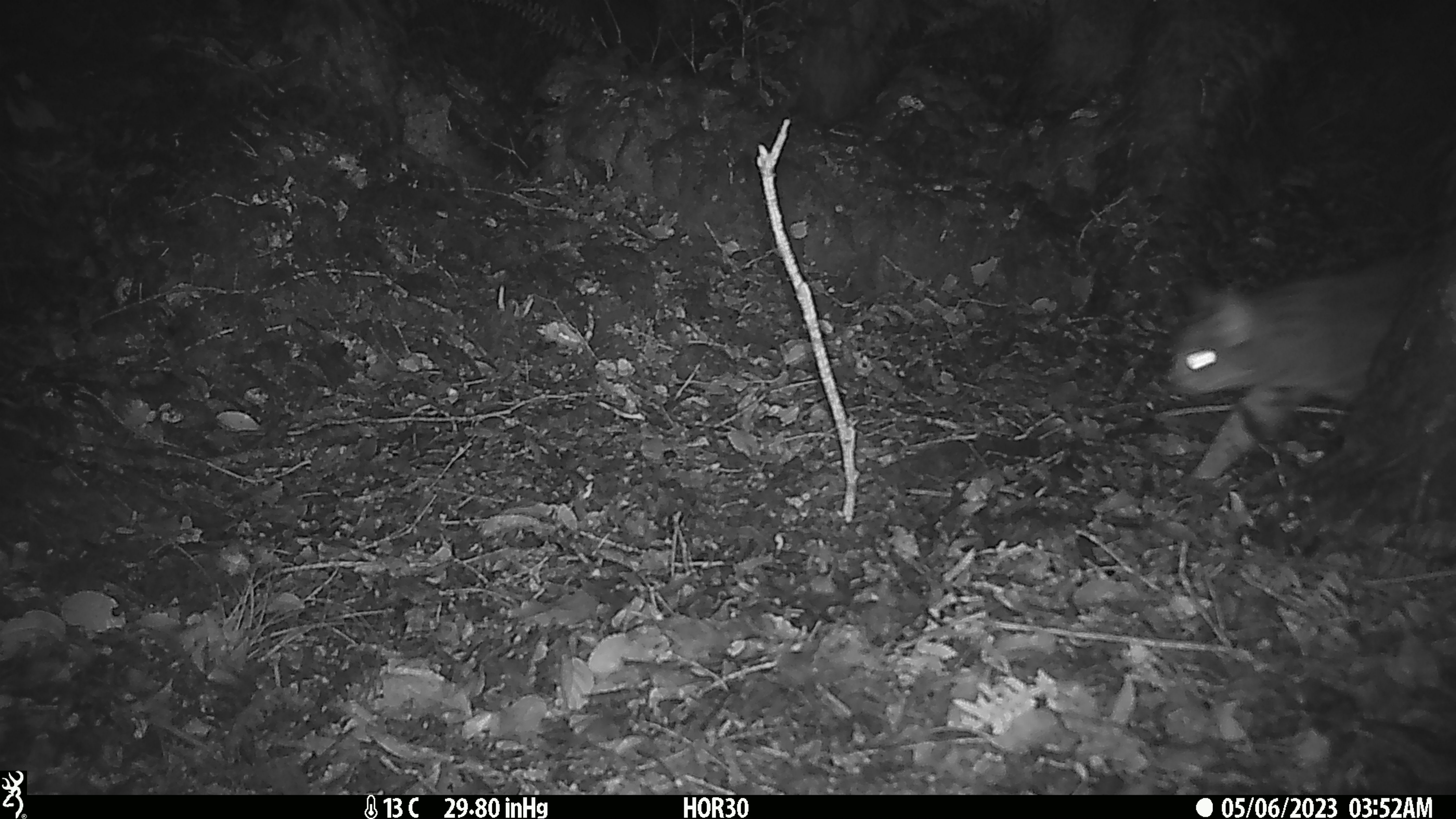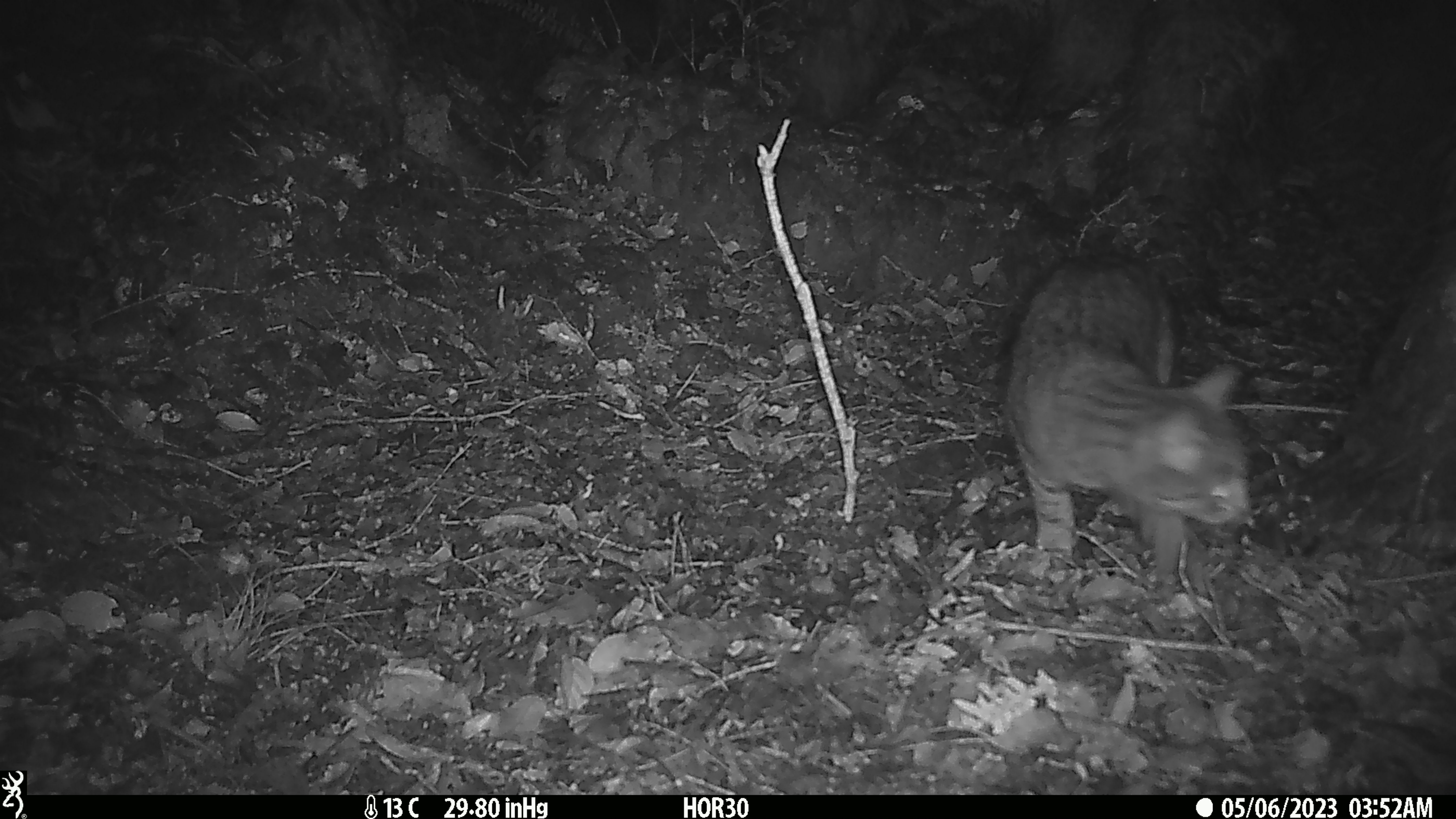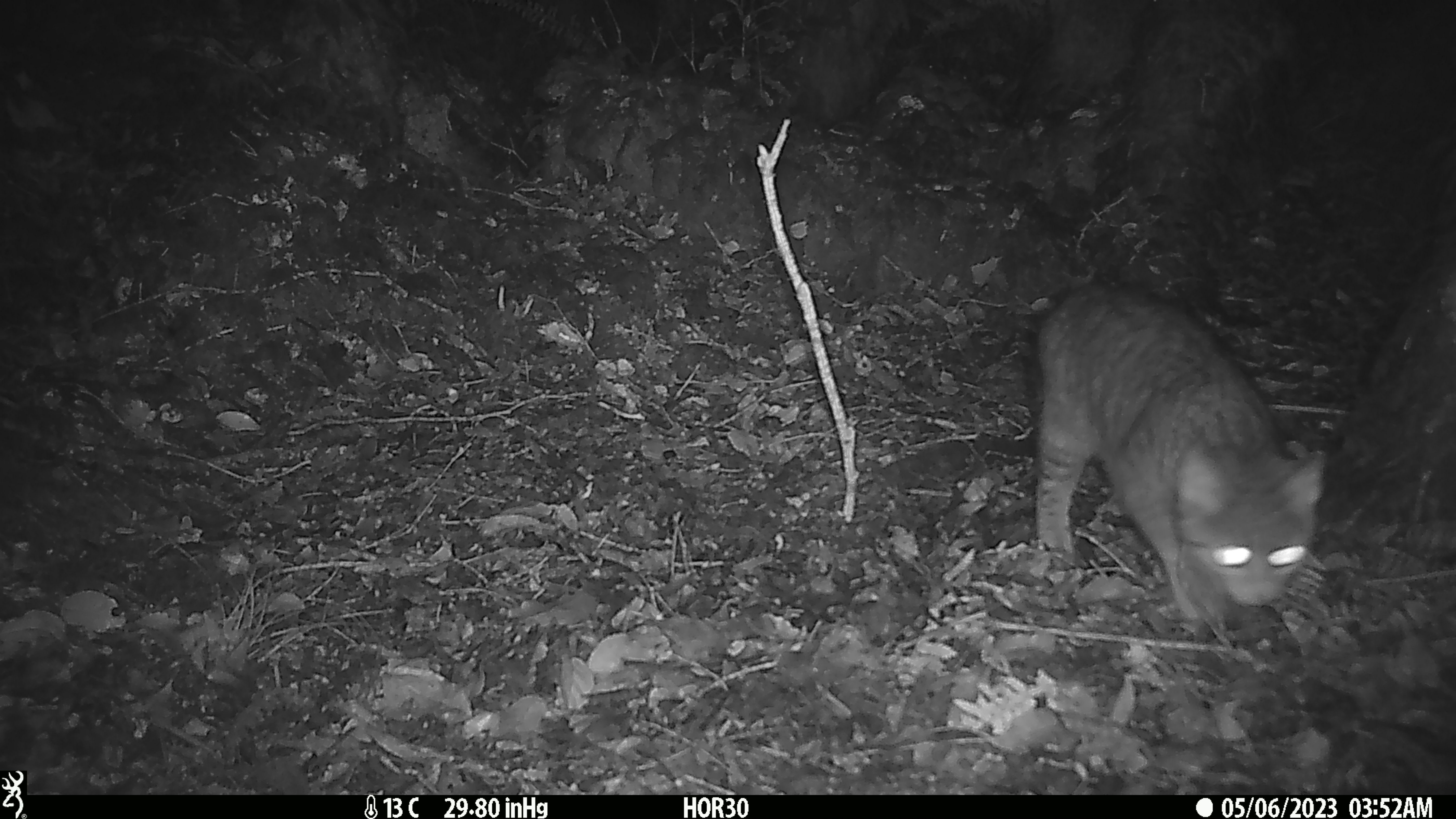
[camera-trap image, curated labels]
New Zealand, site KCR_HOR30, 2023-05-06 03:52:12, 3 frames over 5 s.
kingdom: Animalia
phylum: Chordata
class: Mammalia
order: Carnivora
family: Felidae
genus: Felis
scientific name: Felis catus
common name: domestic cat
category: cat